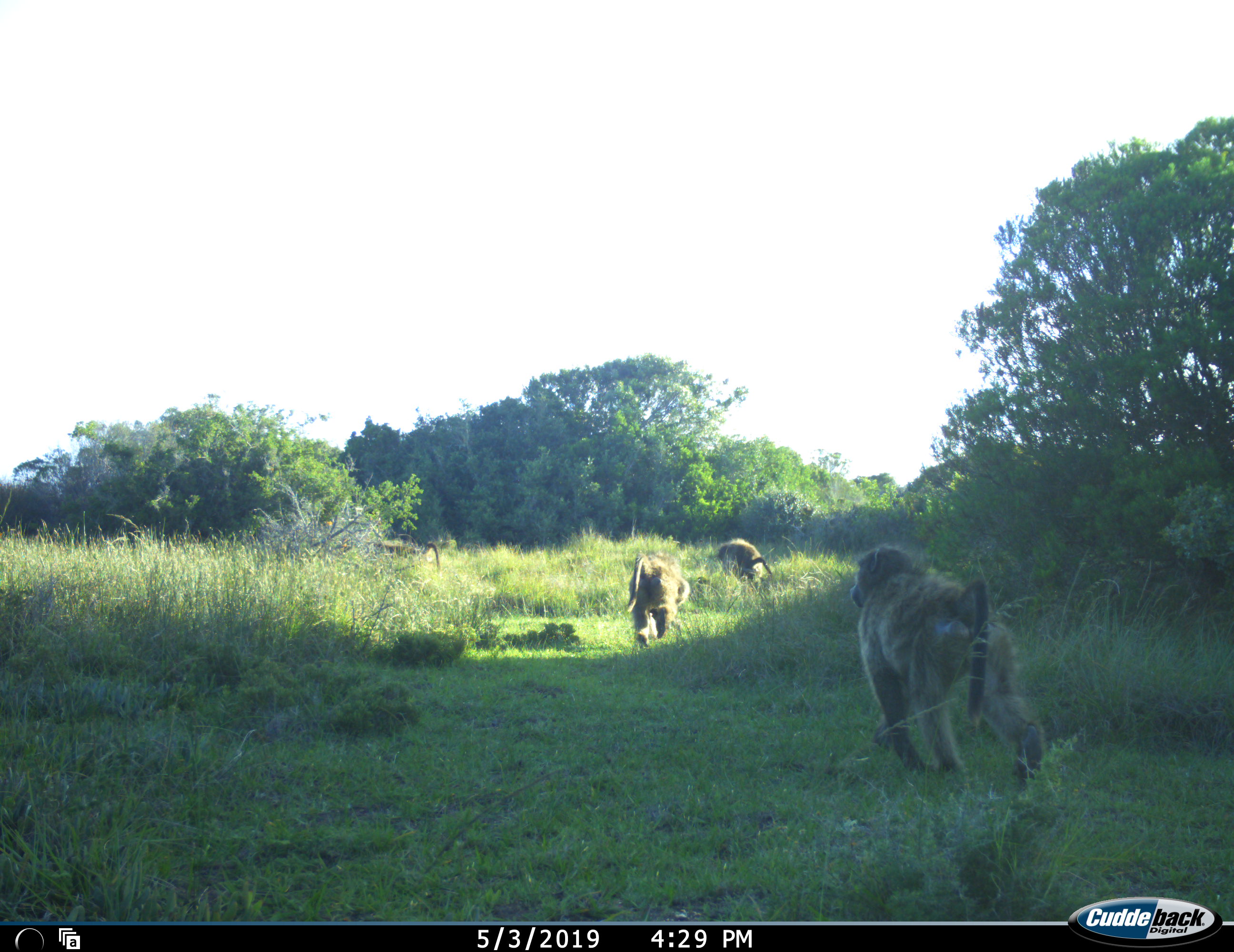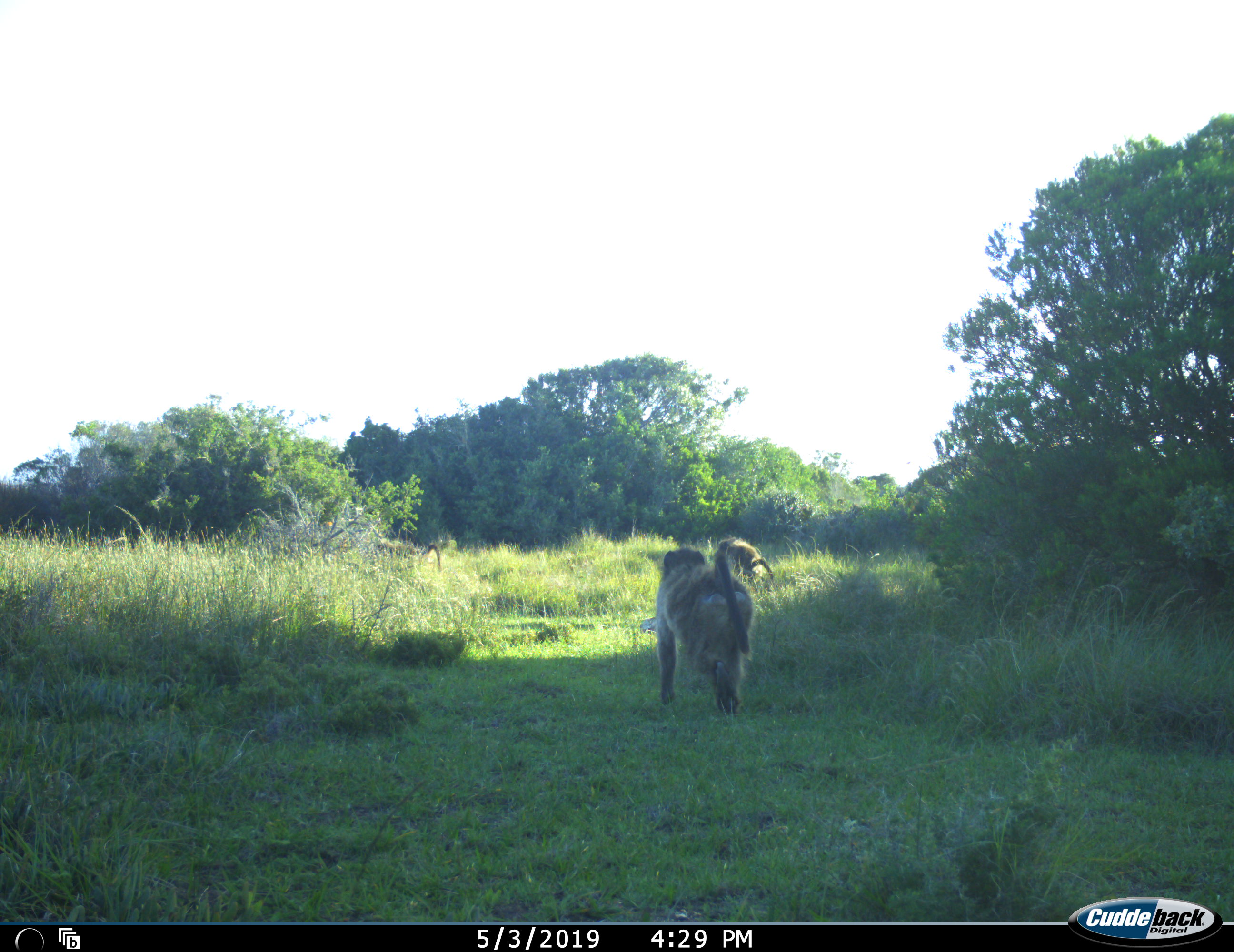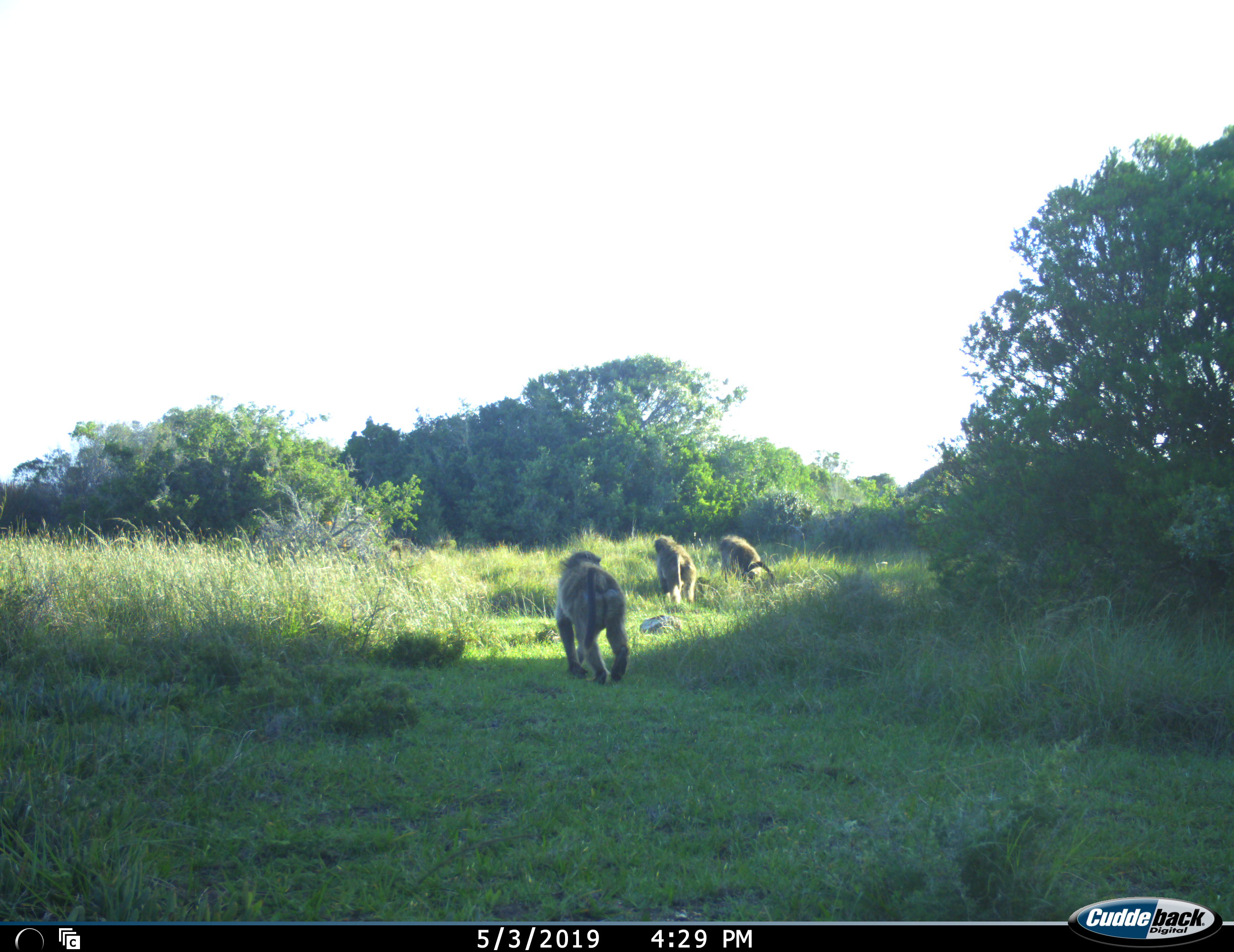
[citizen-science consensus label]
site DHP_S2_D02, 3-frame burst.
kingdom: Animalia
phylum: Chordata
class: Mammalia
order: Primates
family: Cercopithecidae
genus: Papio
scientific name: Papio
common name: baboon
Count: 3.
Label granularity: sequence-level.